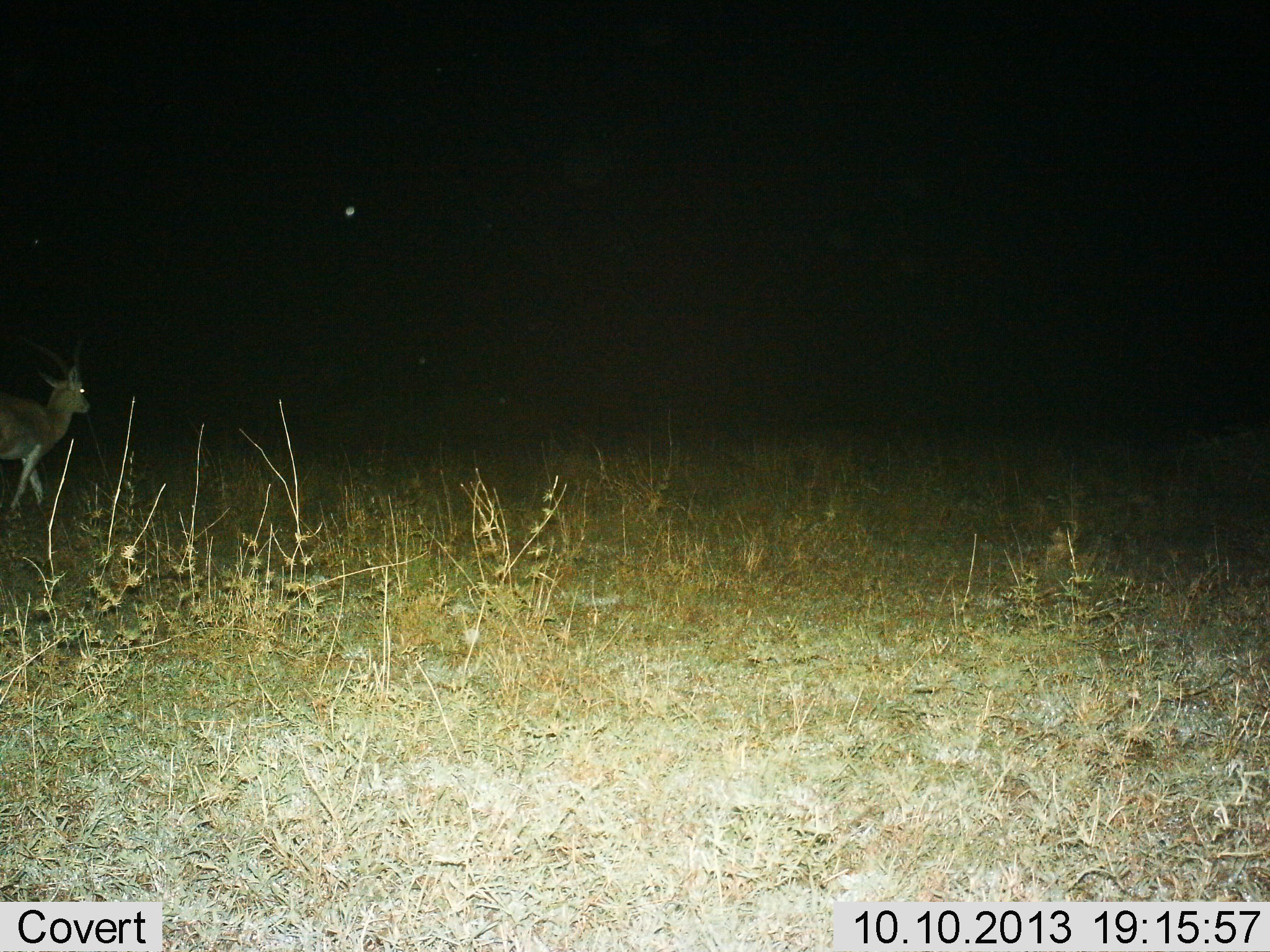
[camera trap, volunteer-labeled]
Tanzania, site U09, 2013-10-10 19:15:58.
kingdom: Animalia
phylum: Chordata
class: Mammalia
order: Artiodactyla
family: Bovidae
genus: Nanger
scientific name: Nanger granti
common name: grant's gazelle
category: gazellegrants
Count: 1.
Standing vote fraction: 10%.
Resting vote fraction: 0%.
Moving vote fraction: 90%.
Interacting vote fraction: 0%.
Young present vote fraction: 0%.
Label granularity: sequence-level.